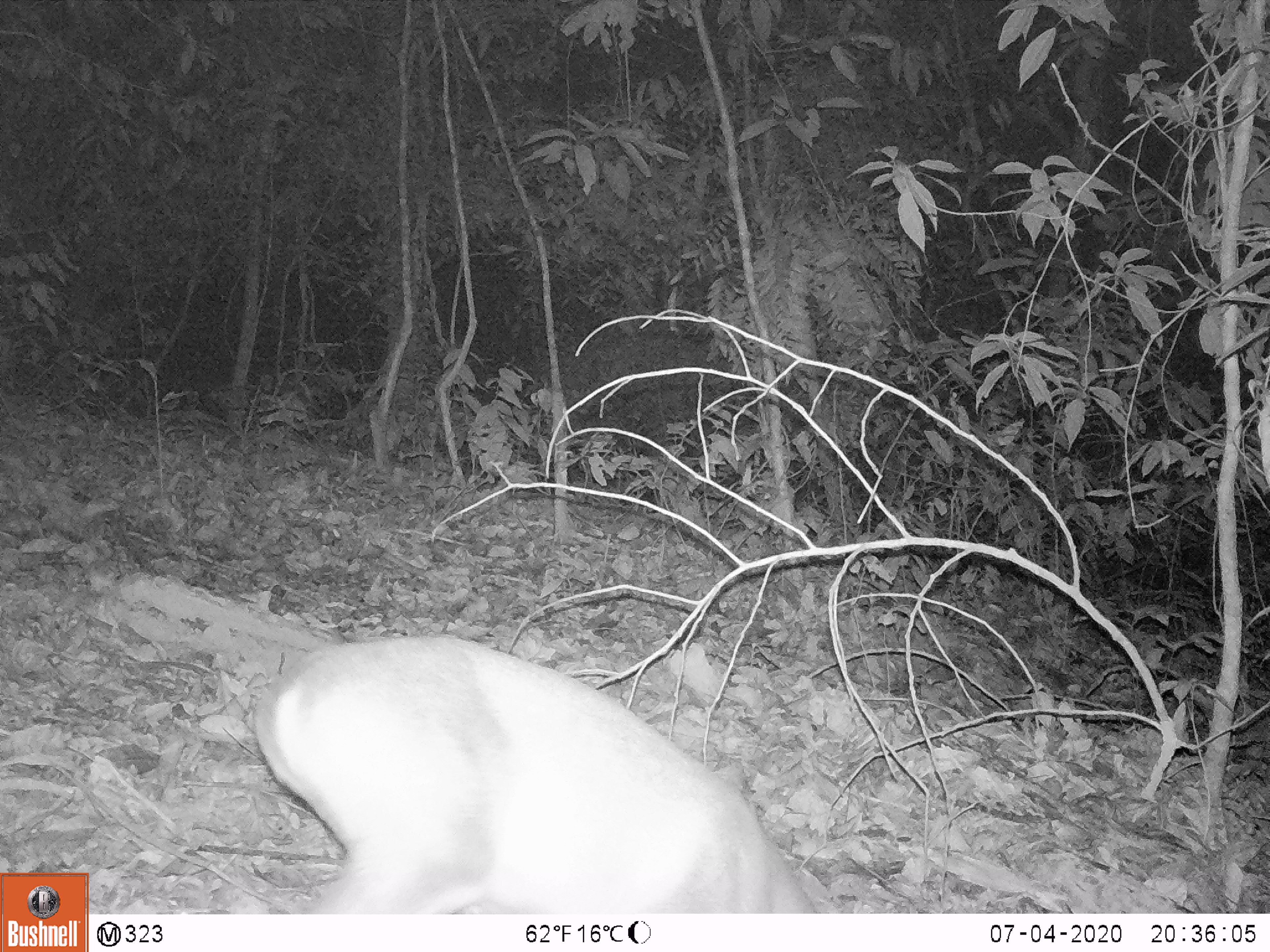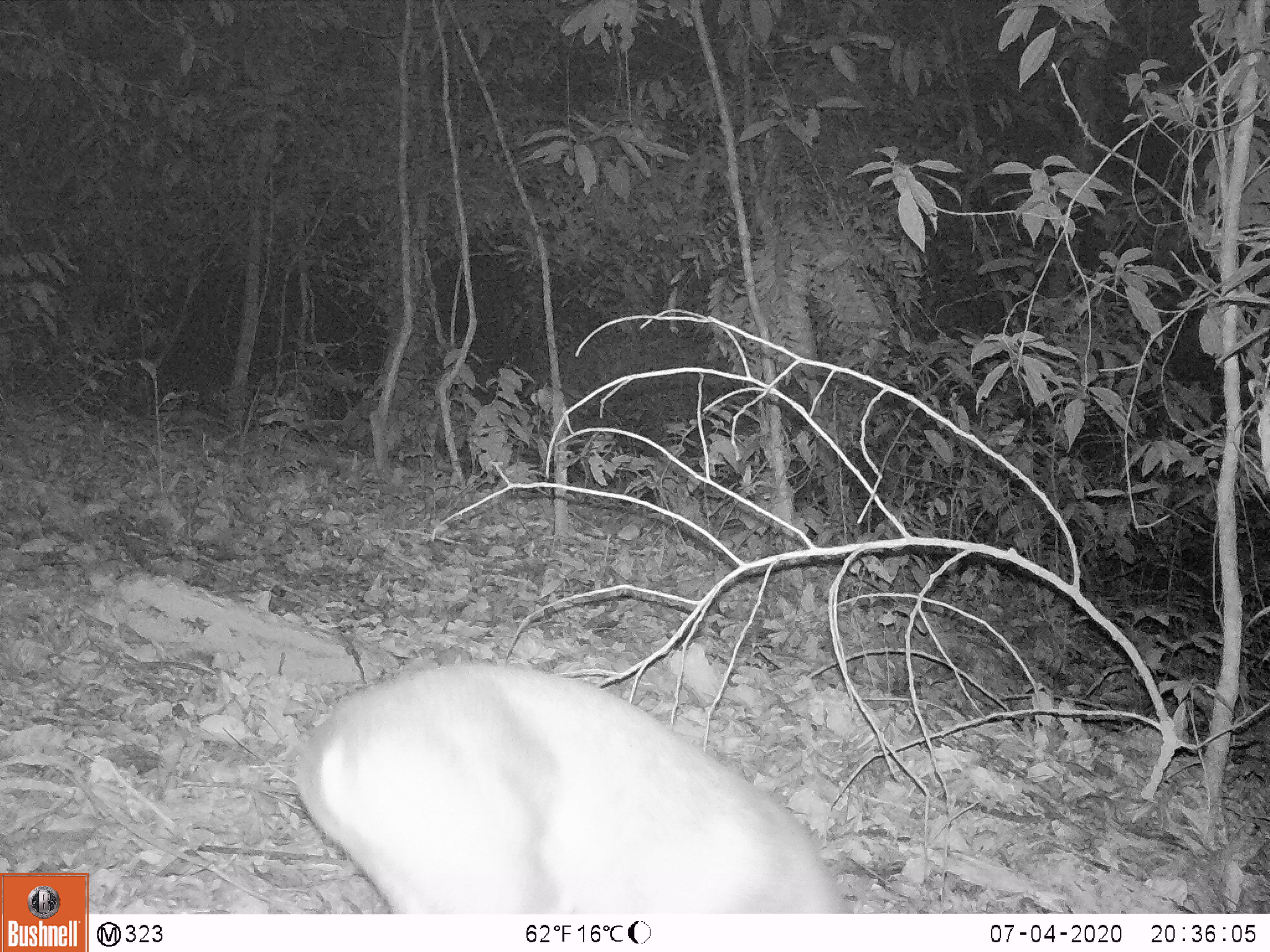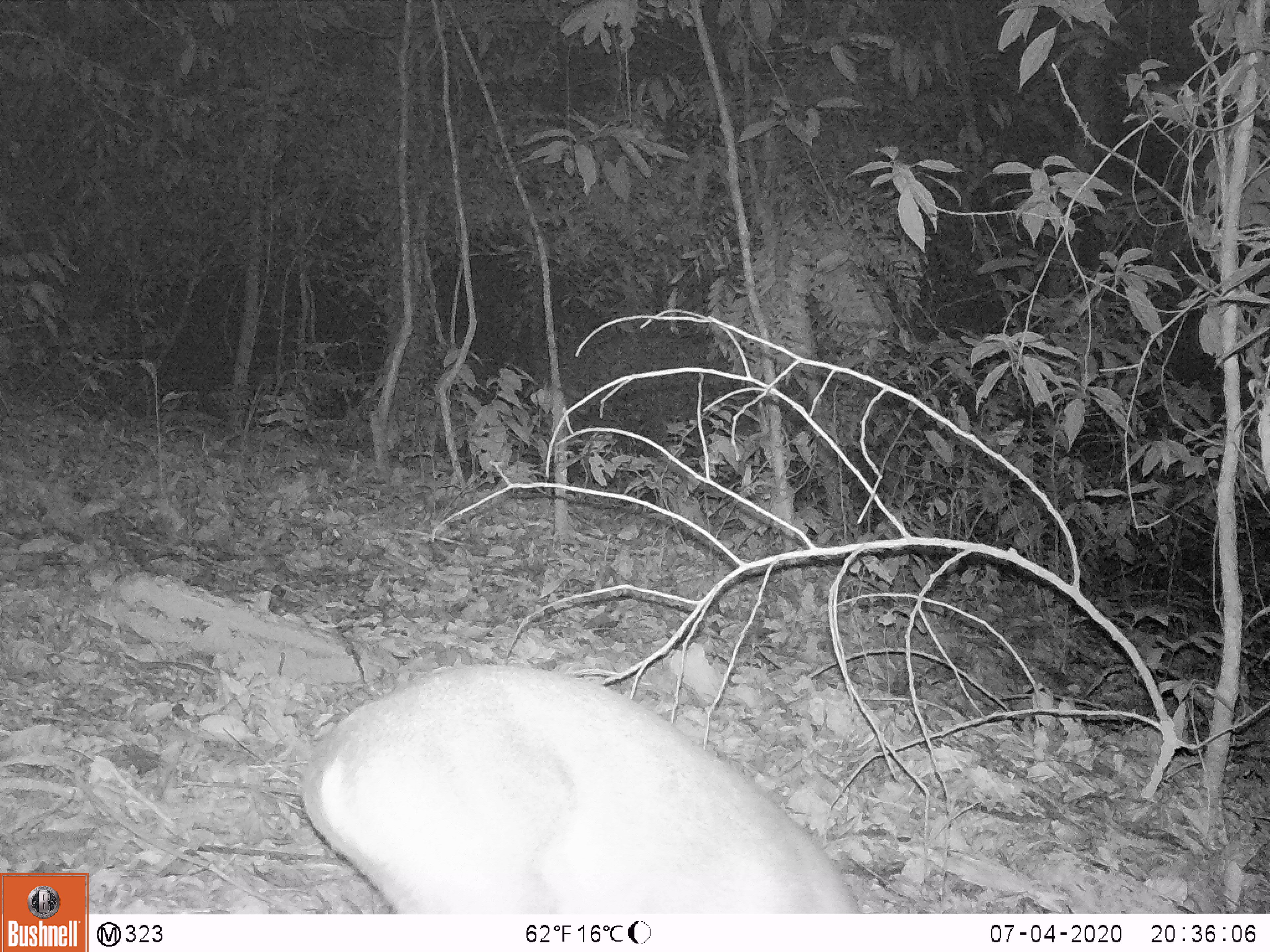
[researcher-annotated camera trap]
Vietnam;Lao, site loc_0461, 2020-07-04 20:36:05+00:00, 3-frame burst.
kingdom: Animalia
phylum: Chordata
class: Mammalia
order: Artiodactyla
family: Cervidae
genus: Muntiacus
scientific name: Muntiacus rooseveltorum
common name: roosevelt's muntjac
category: roosevelts muntjac group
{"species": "roosevelts muntjac group (roosevelt's muntjac) (Muntiacus rooseveltorum)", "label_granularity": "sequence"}